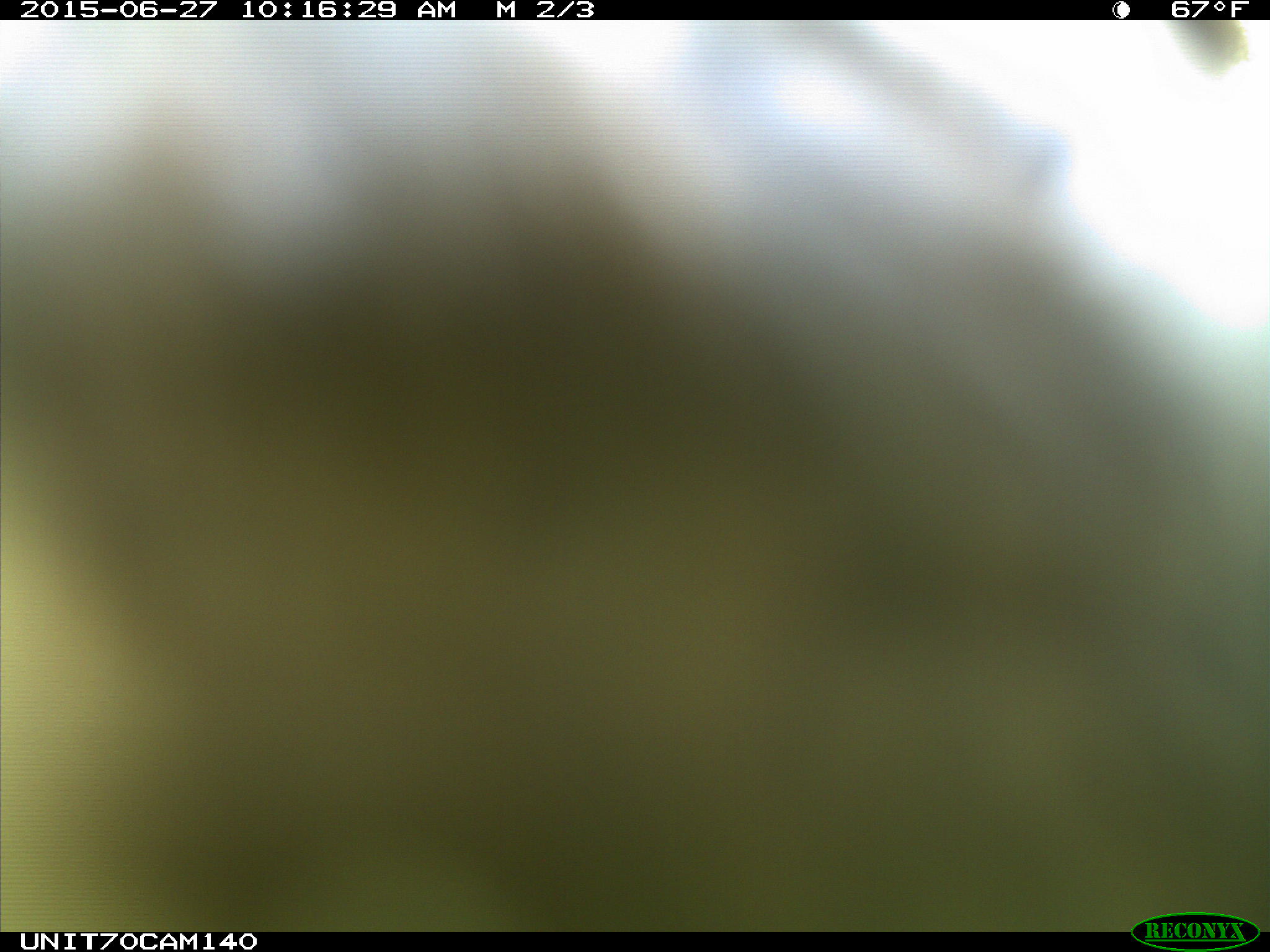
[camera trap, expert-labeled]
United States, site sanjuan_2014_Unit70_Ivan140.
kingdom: Animalia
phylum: Chordata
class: Aves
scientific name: Aves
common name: birds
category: unidentified bird